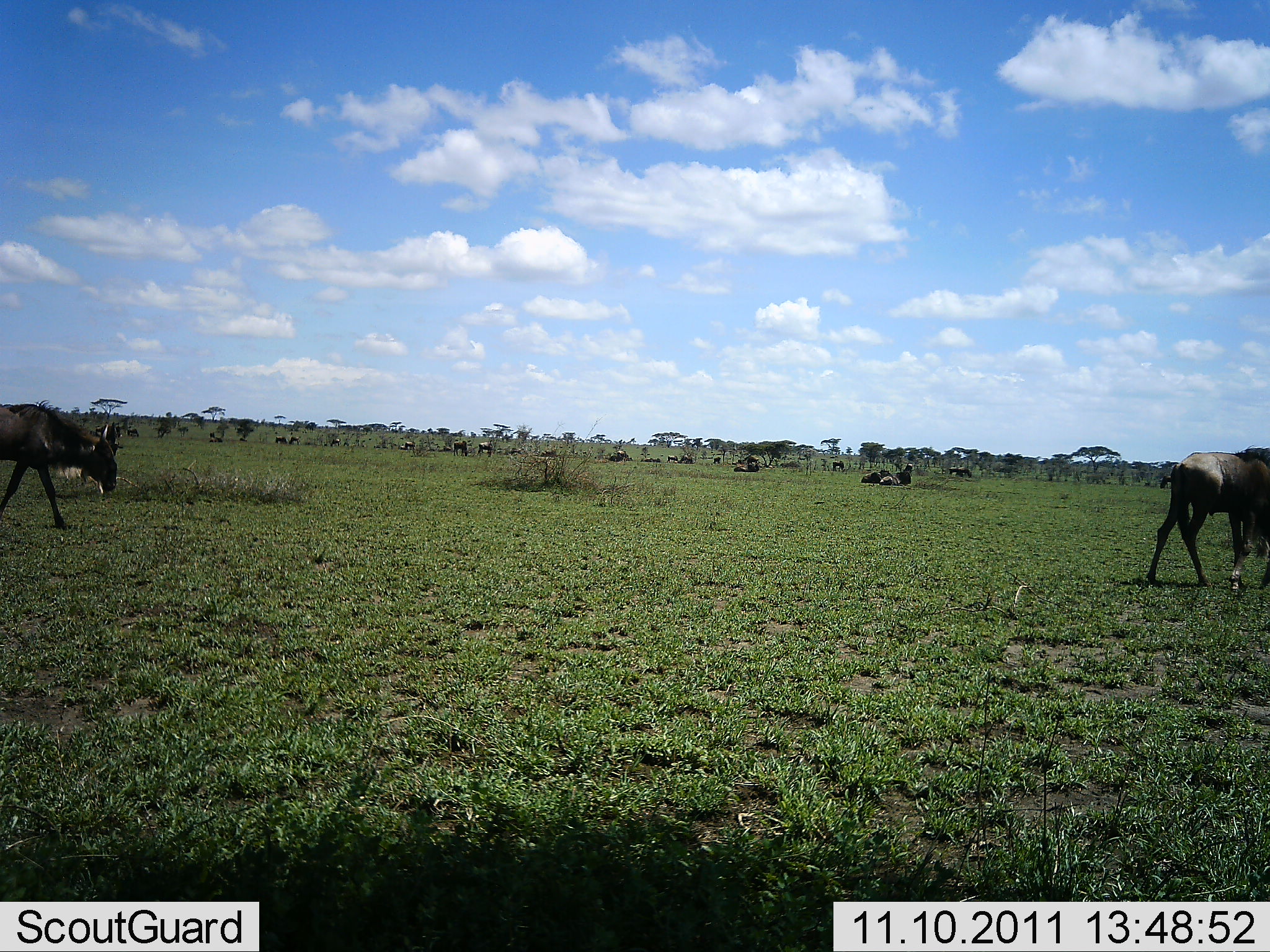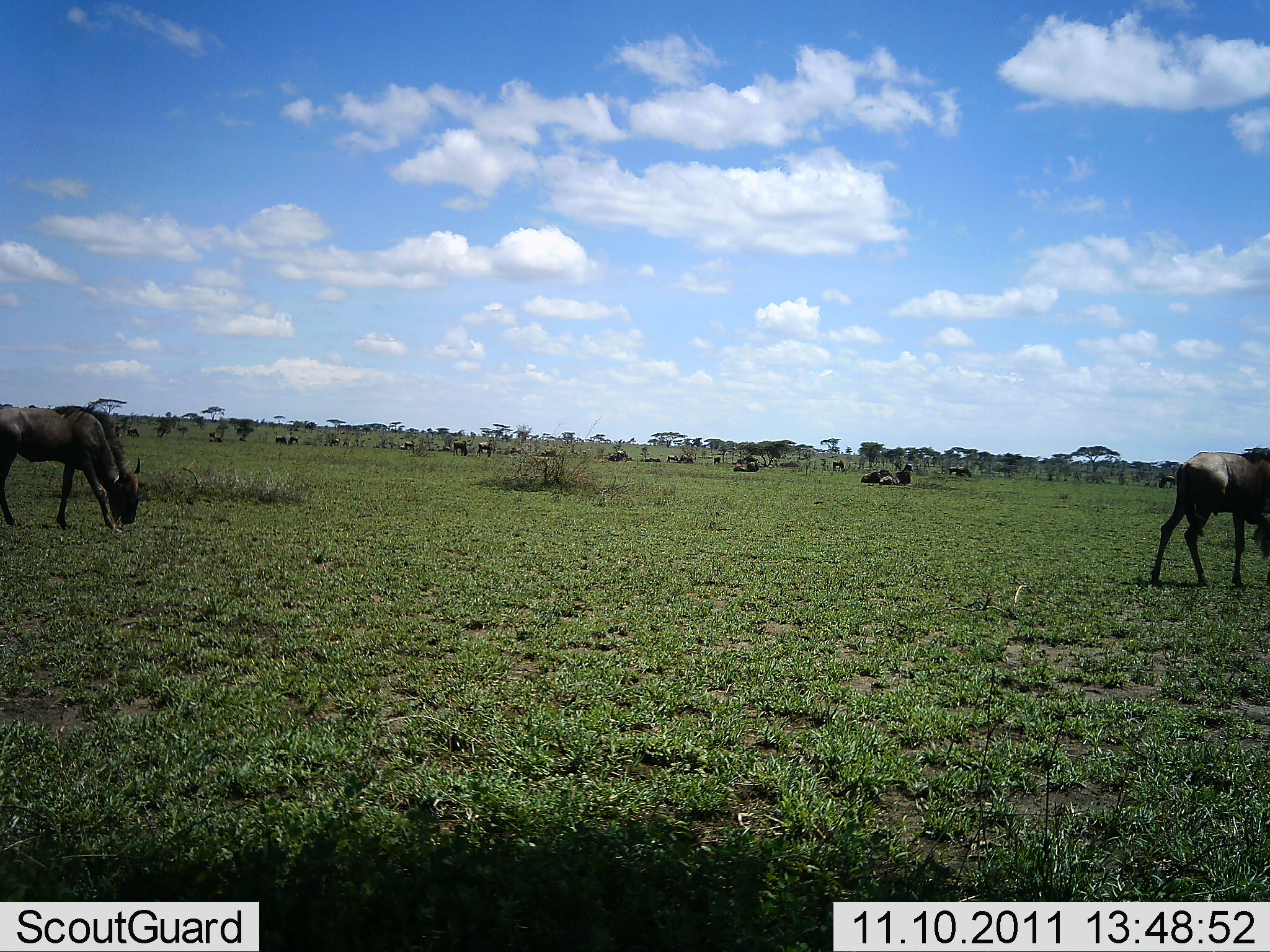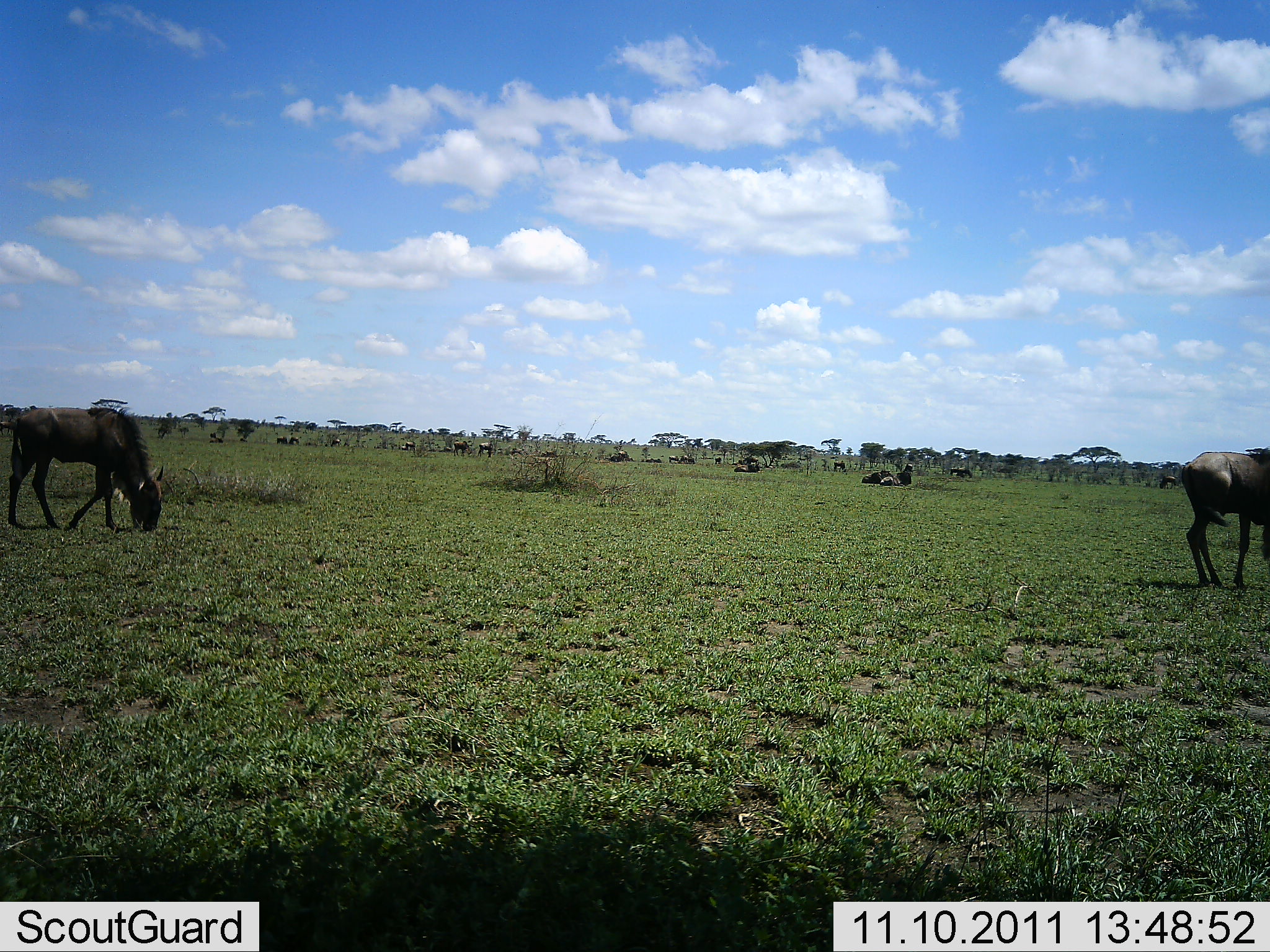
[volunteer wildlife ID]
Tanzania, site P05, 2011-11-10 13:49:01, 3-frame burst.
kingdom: Animalia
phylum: Chordata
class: Mammalia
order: Artiodactyla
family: Bovidae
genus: Connochaetes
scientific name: Connochaetes taurinus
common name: blue wildebeest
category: wildebeest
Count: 11-50.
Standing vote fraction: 60%.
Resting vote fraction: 70%.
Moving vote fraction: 60%.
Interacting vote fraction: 0%.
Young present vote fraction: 0%.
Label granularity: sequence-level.